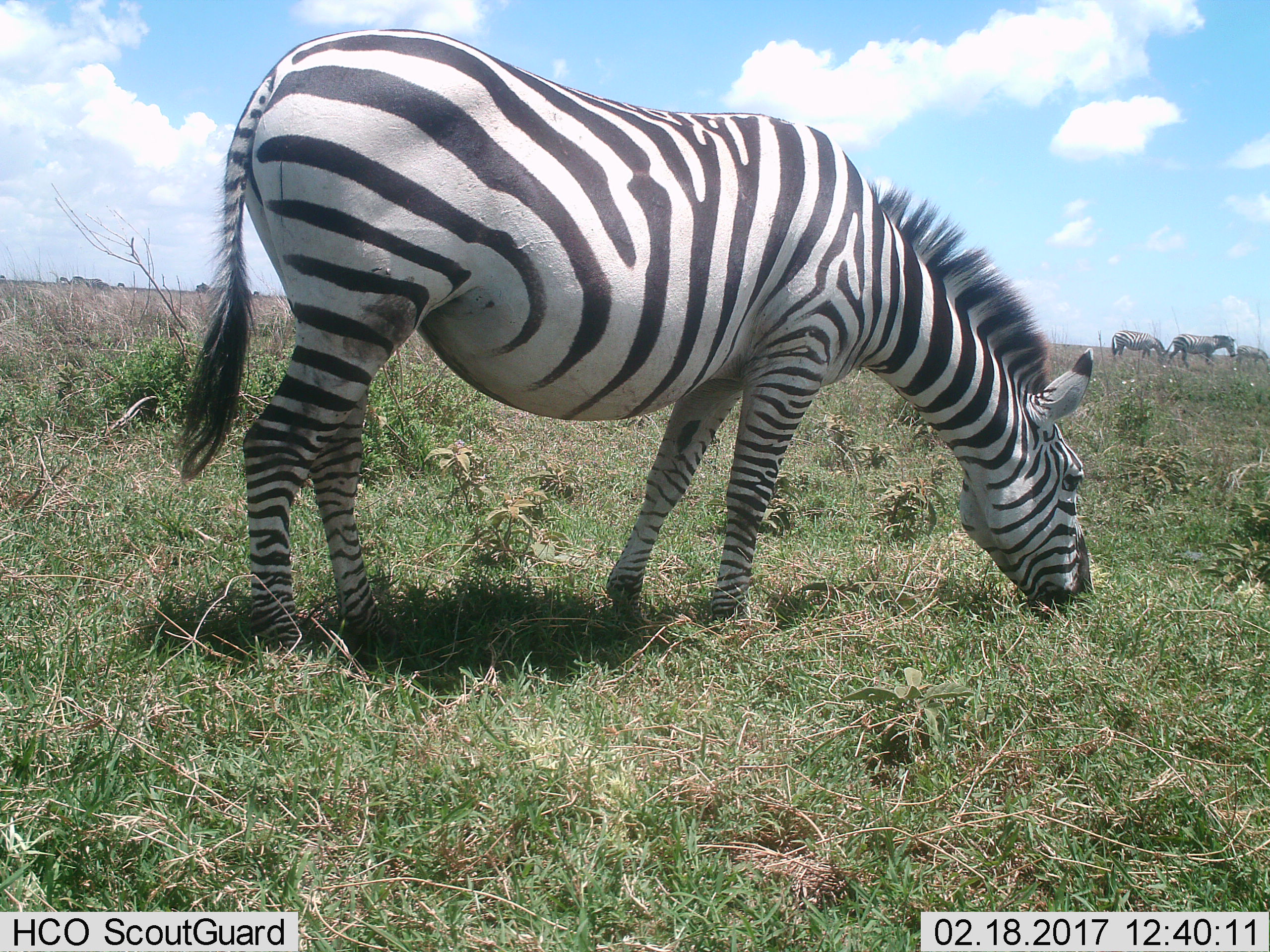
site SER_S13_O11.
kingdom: Animalia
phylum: Chordata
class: Mammalia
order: Perissodactyla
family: Equidae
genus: Equus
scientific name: Equus quagga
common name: plains zebra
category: zebraplains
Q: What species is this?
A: Zebraplains (plains zebra) (Equus quagga).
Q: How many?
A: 4.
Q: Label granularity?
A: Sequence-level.